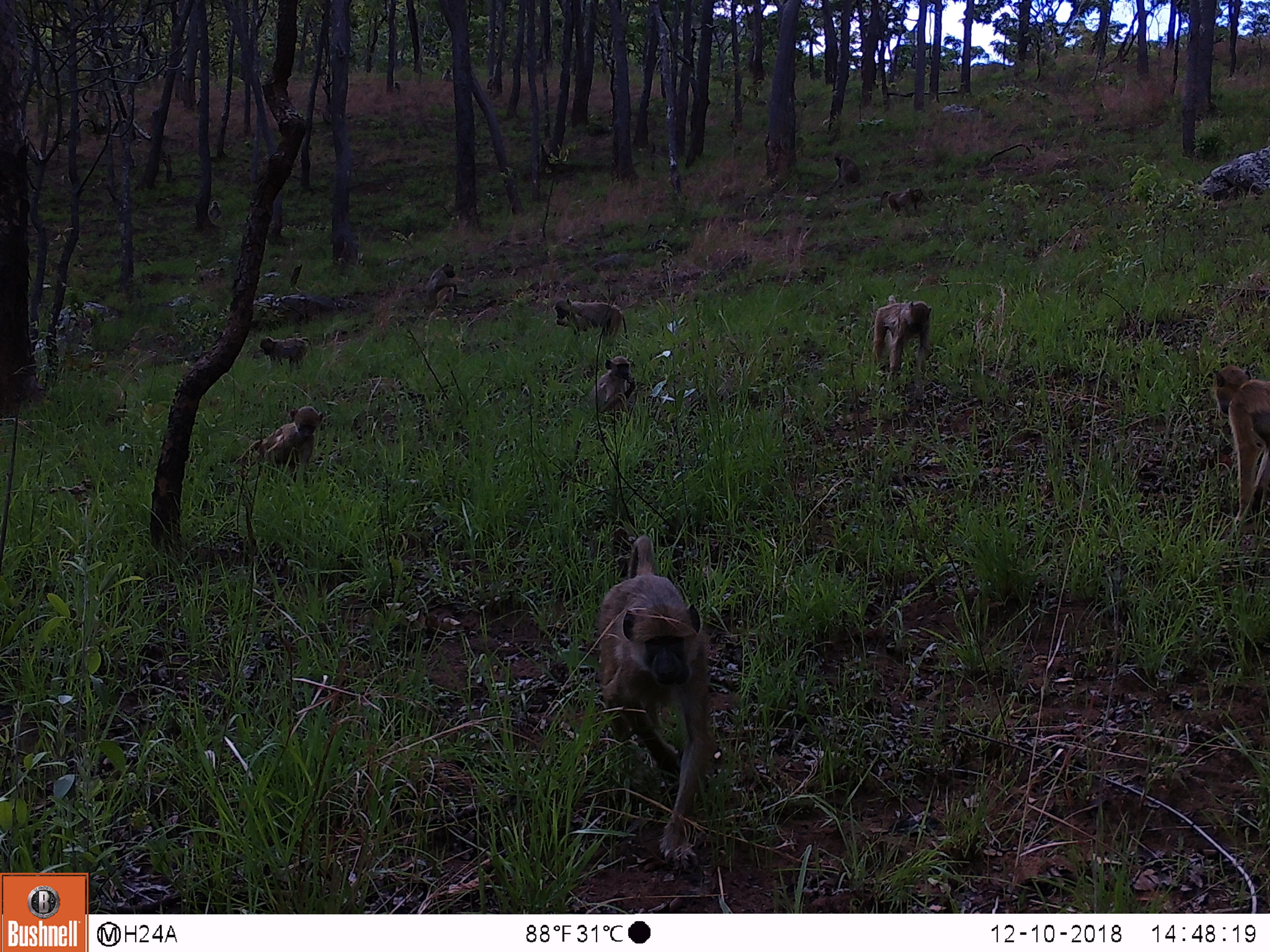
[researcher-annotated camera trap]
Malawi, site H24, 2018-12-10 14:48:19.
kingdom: Animalia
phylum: Chordata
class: Mammalia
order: Primates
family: Cercopithecidae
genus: Papio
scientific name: Papio cynocephalus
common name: yellow baboon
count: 10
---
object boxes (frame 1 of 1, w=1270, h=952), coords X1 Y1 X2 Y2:
yellow baboon: 582 525 712 866; 1204 365 1262 537; 246 402 325 479; 872 286 929 392; 546 291 642 328; 406 261 460 319; 588 356 636 419; 873 181 926 220; 258 335 312 372; 823 151 862 200